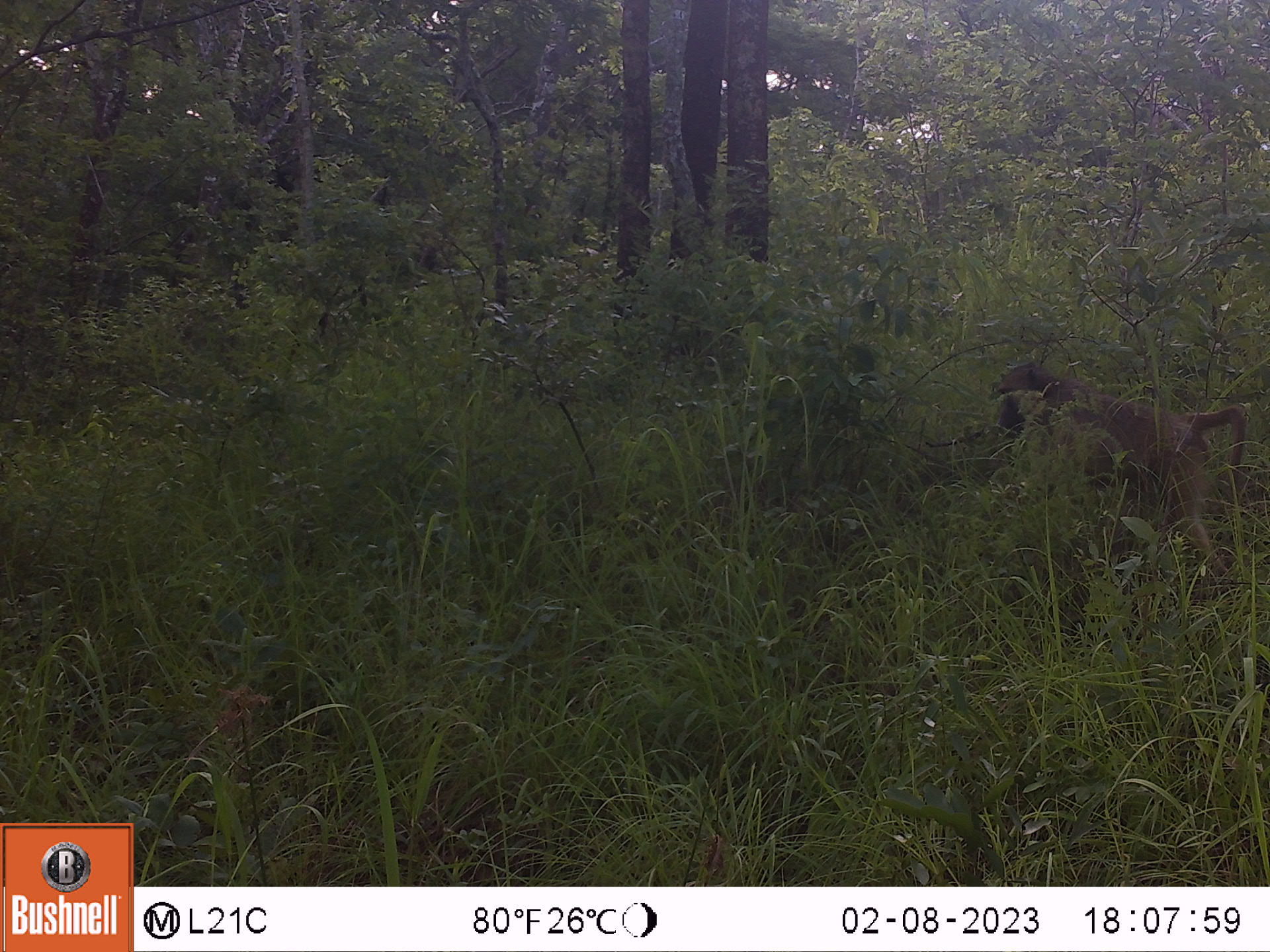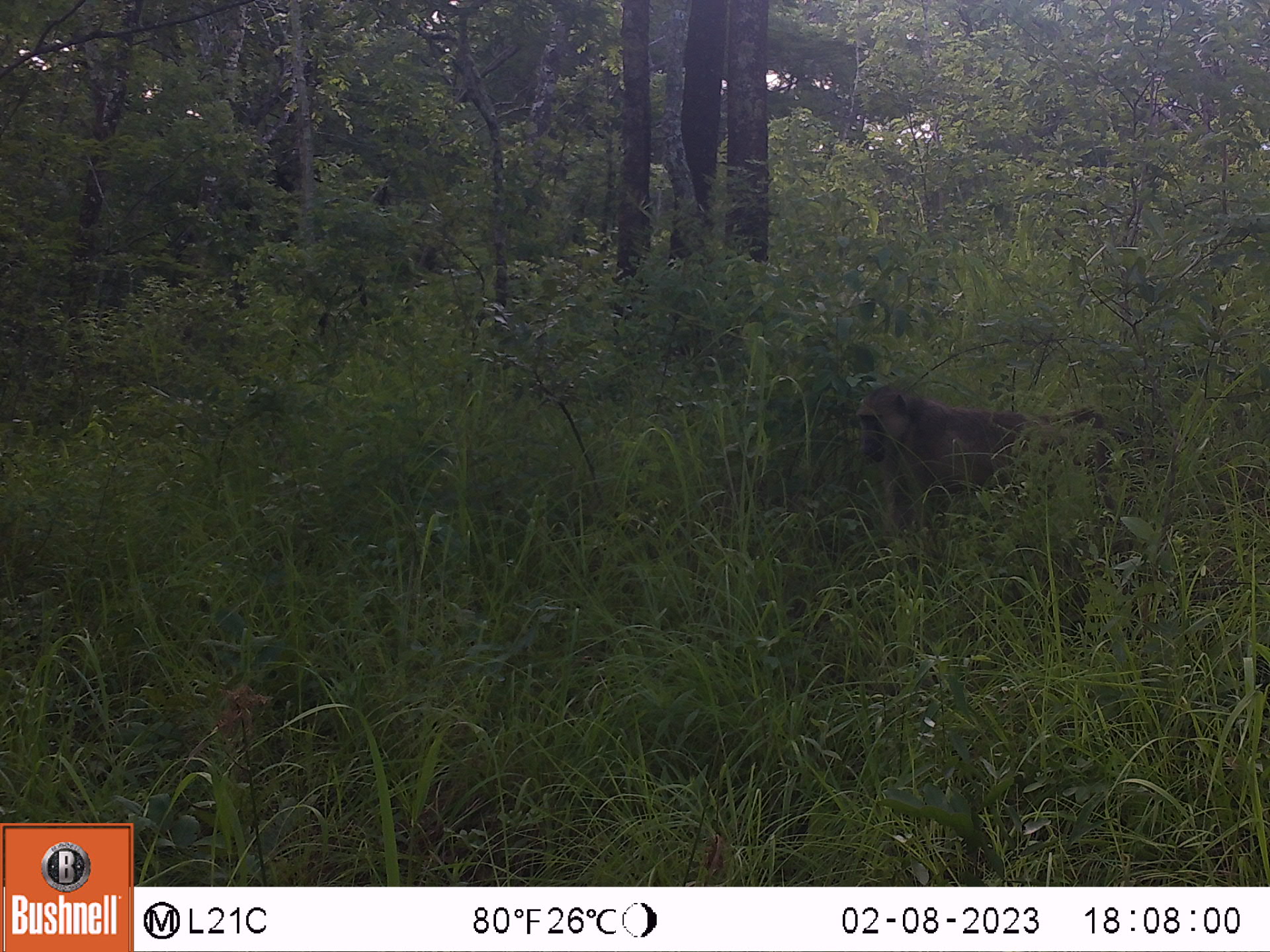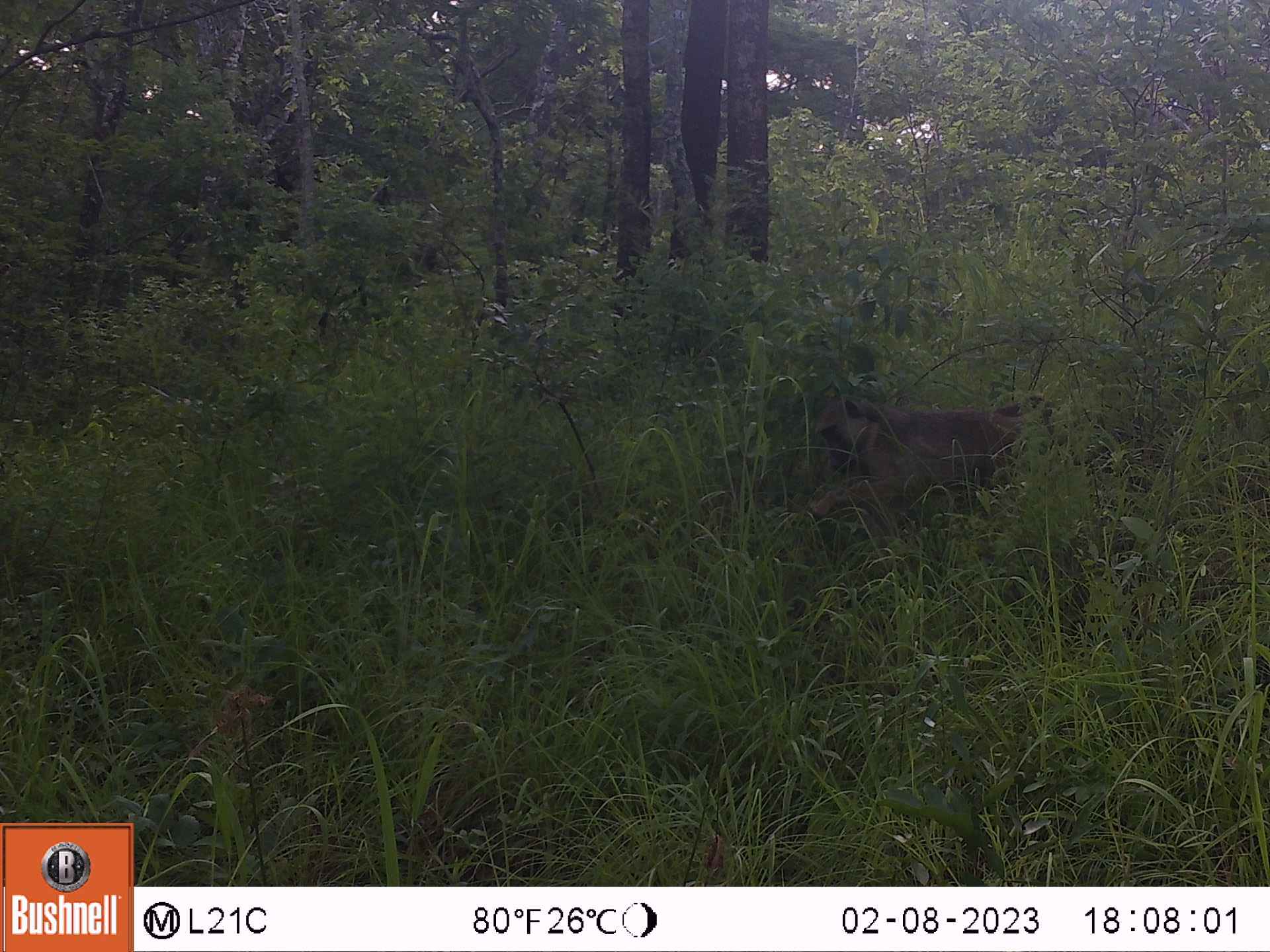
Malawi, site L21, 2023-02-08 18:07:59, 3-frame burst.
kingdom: Animalia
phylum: Chordata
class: Mammalia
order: Primates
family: Cercopithecidae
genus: Papio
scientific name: Papio cynocephalus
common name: yellow baboon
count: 1